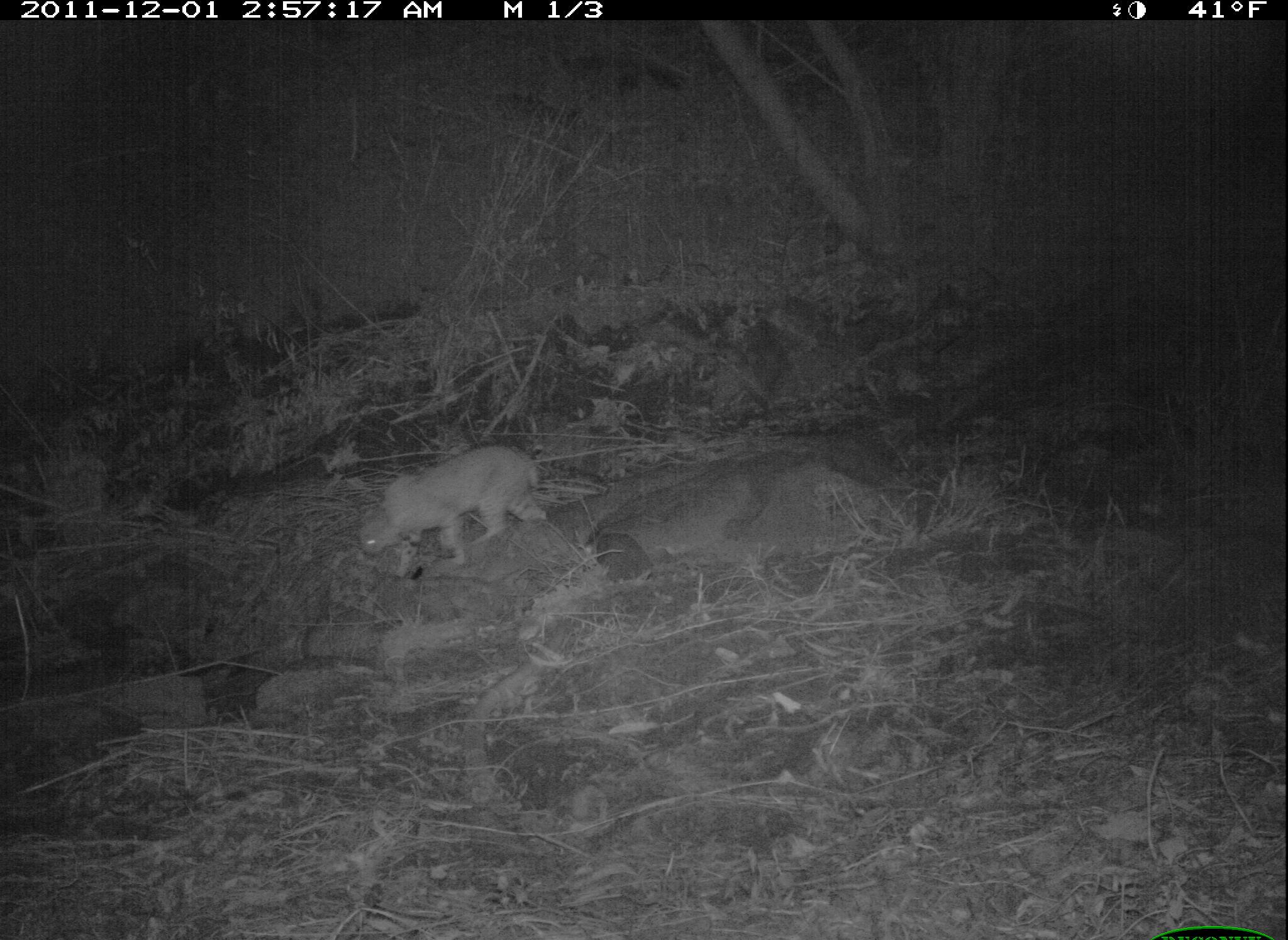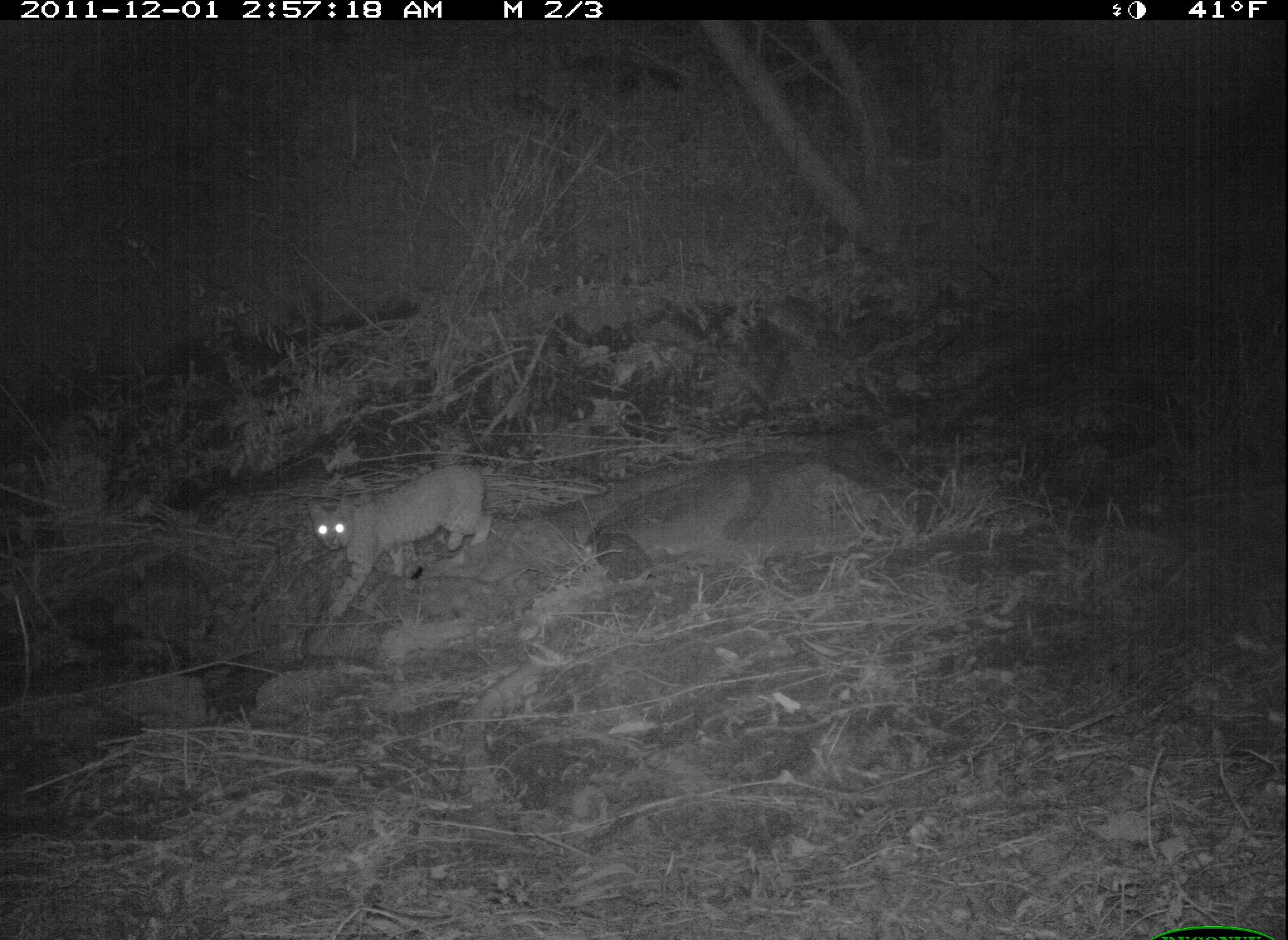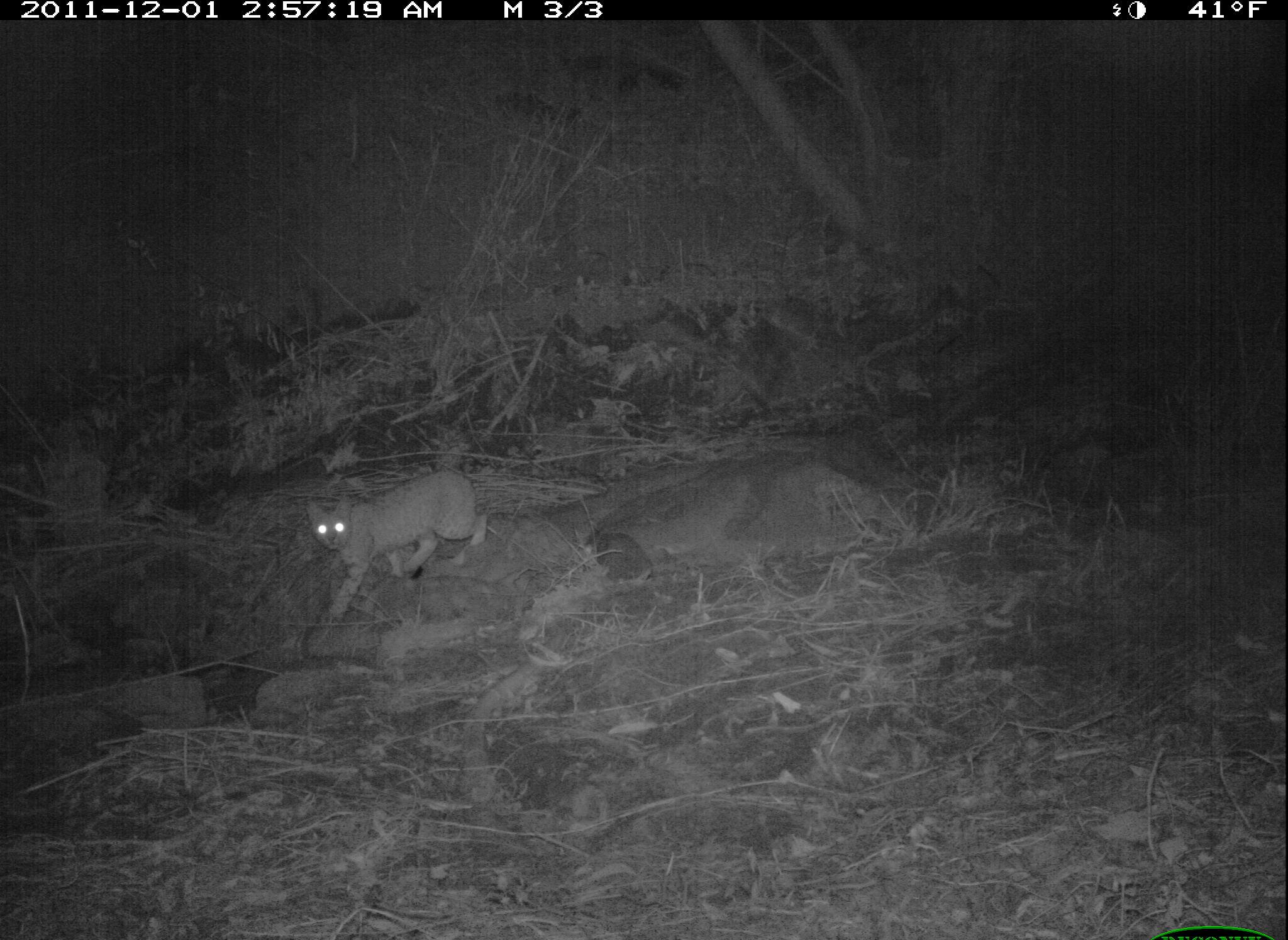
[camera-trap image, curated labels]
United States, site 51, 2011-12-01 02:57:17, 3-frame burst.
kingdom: Animalia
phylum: Chordata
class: Mammalia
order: Carnivora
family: Felidae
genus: Lynx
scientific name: Lynx rufus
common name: bobcat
Bobcat (Lynx rufus).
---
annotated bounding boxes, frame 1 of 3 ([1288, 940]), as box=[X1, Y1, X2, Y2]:
bobcat: box=[330, 424, 560, 602]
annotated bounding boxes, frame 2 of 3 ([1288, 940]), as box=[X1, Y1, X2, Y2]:
bobcat: box=[299, 448, 518, 639]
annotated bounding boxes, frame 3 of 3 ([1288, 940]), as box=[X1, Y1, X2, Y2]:
bobcat: box=[253, 428, 522, 638]